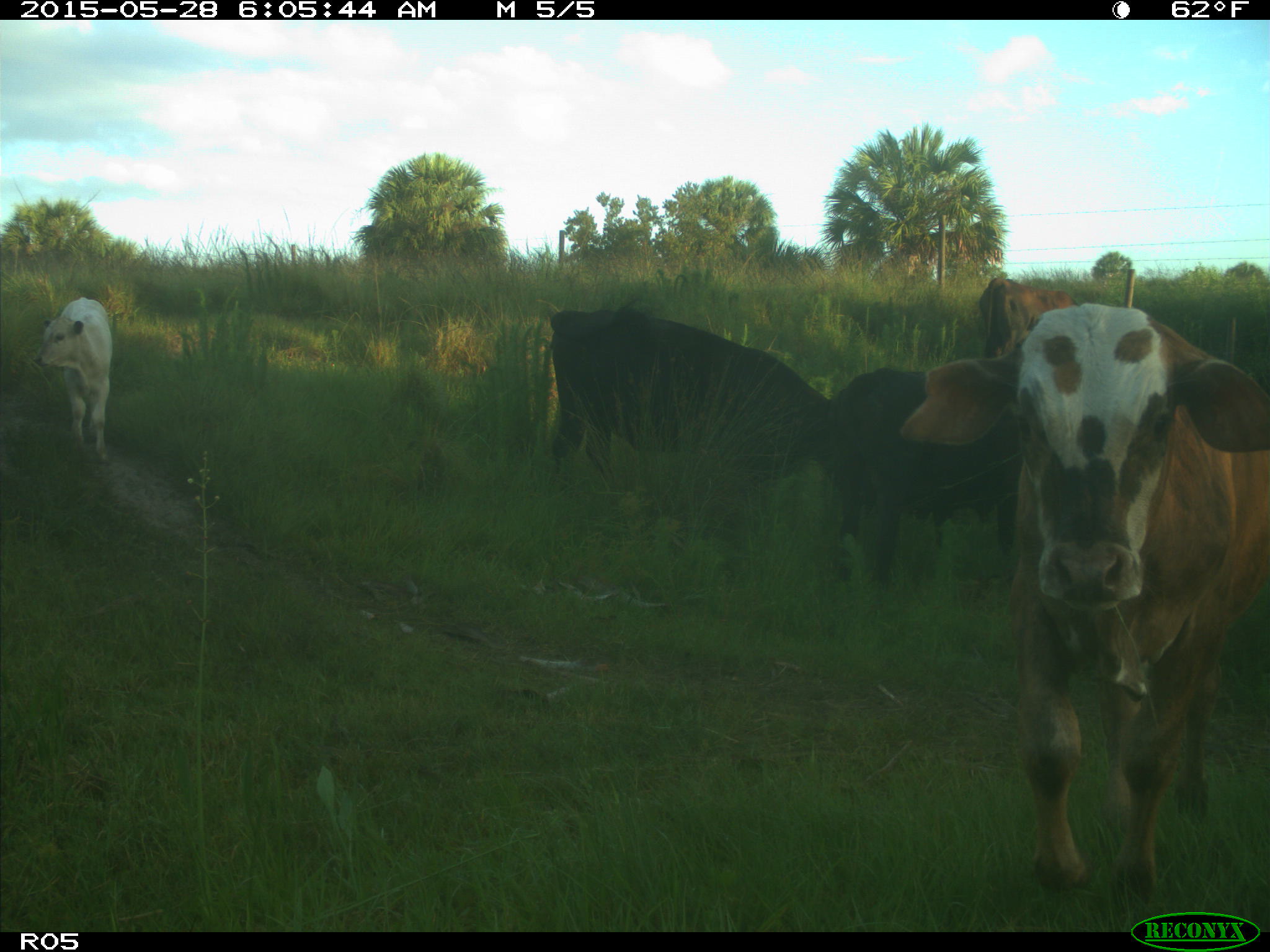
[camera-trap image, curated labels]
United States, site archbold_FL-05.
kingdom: Animalia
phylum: Chordata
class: Mammalia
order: Artiodactyla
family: Bovidae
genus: Bos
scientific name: Bos taurus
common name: domestic cow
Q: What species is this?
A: Bos taurus (domestic cow).